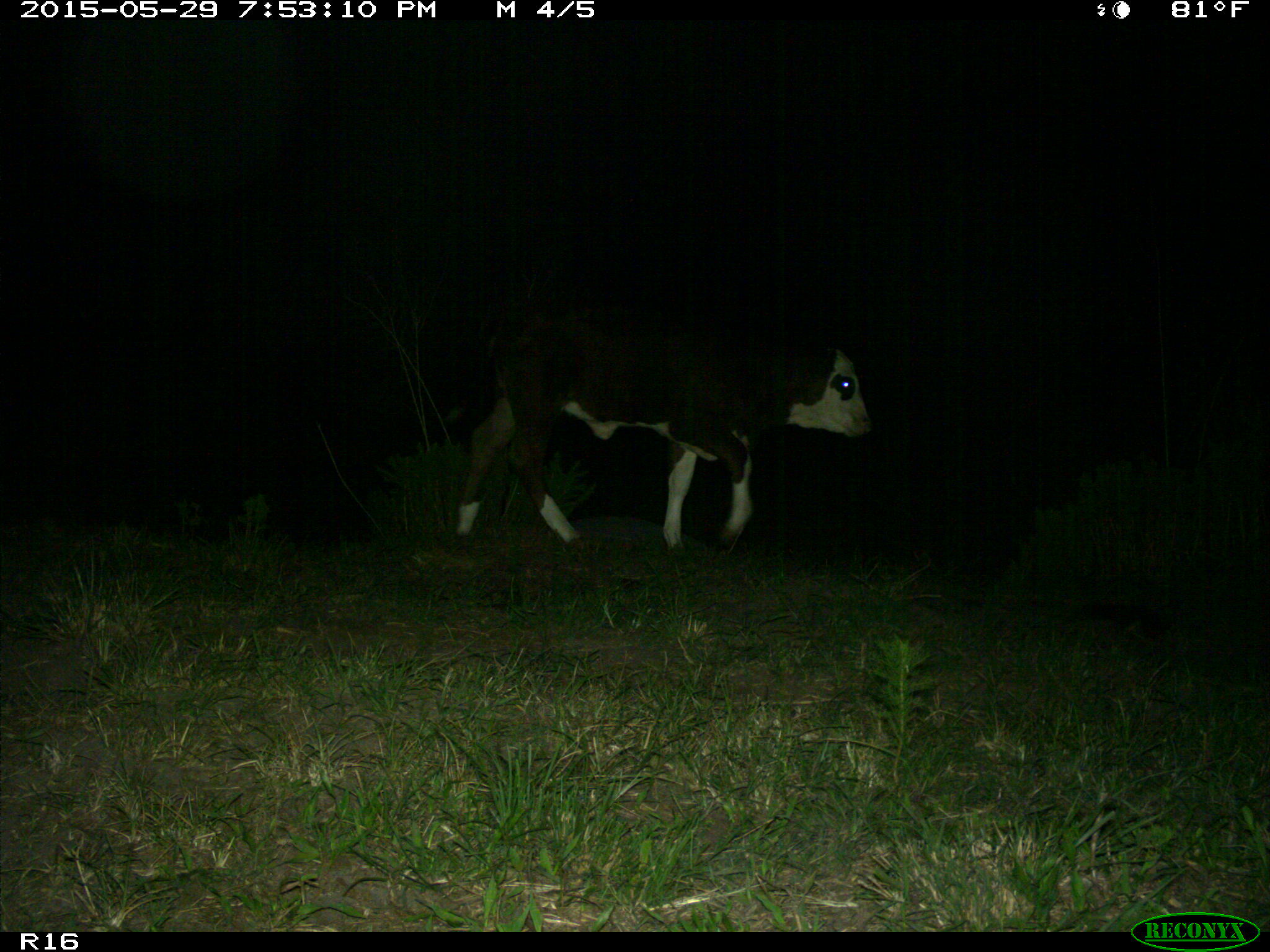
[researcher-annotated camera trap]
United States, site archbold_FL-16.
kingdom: Animalia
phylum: Chordata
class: Mammalia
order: Artiodactyla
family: Bovidae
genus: Bos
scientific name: Bos taurus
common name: domestic cow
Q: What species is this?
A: Bos taurus (domestic cow).